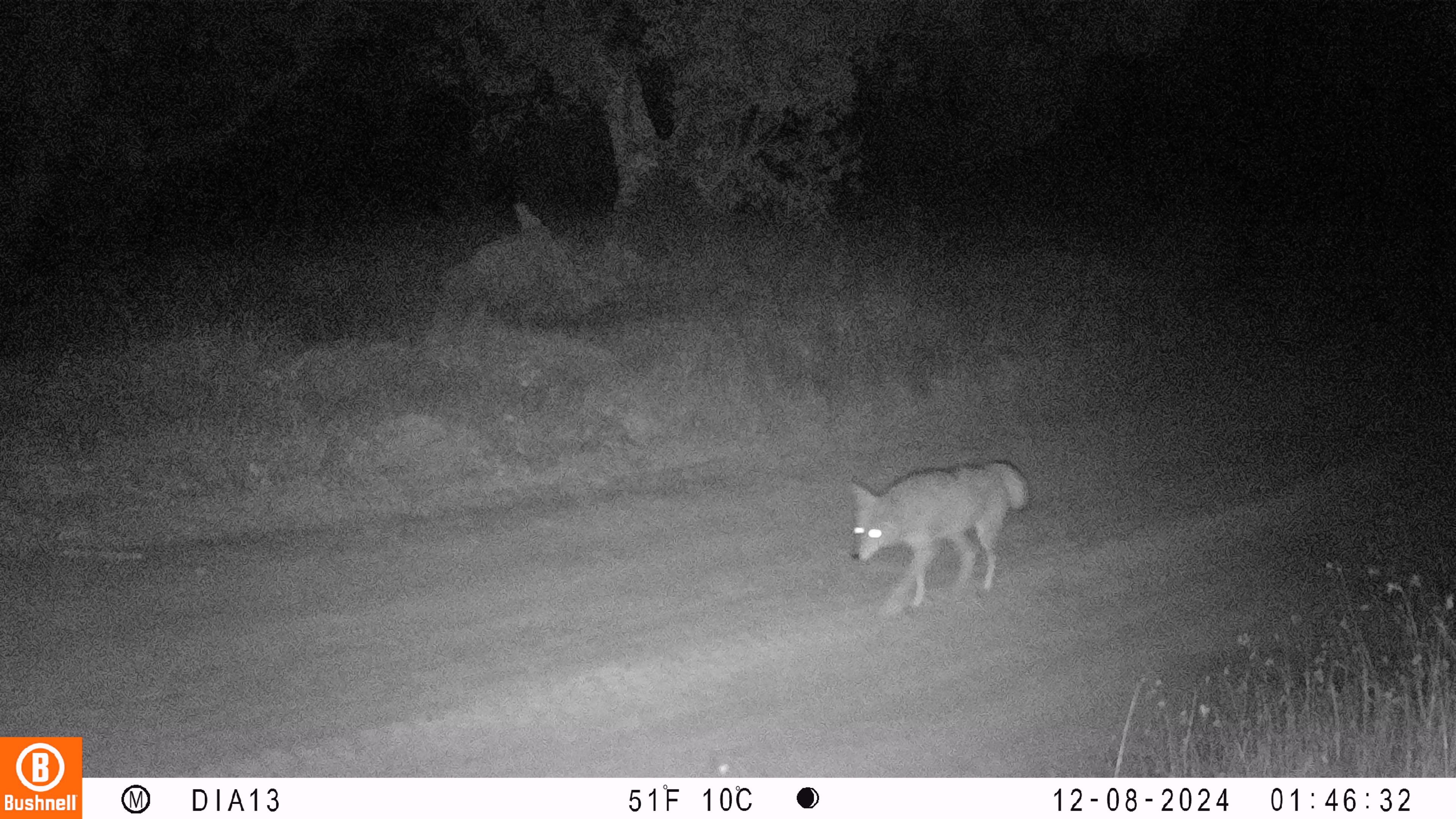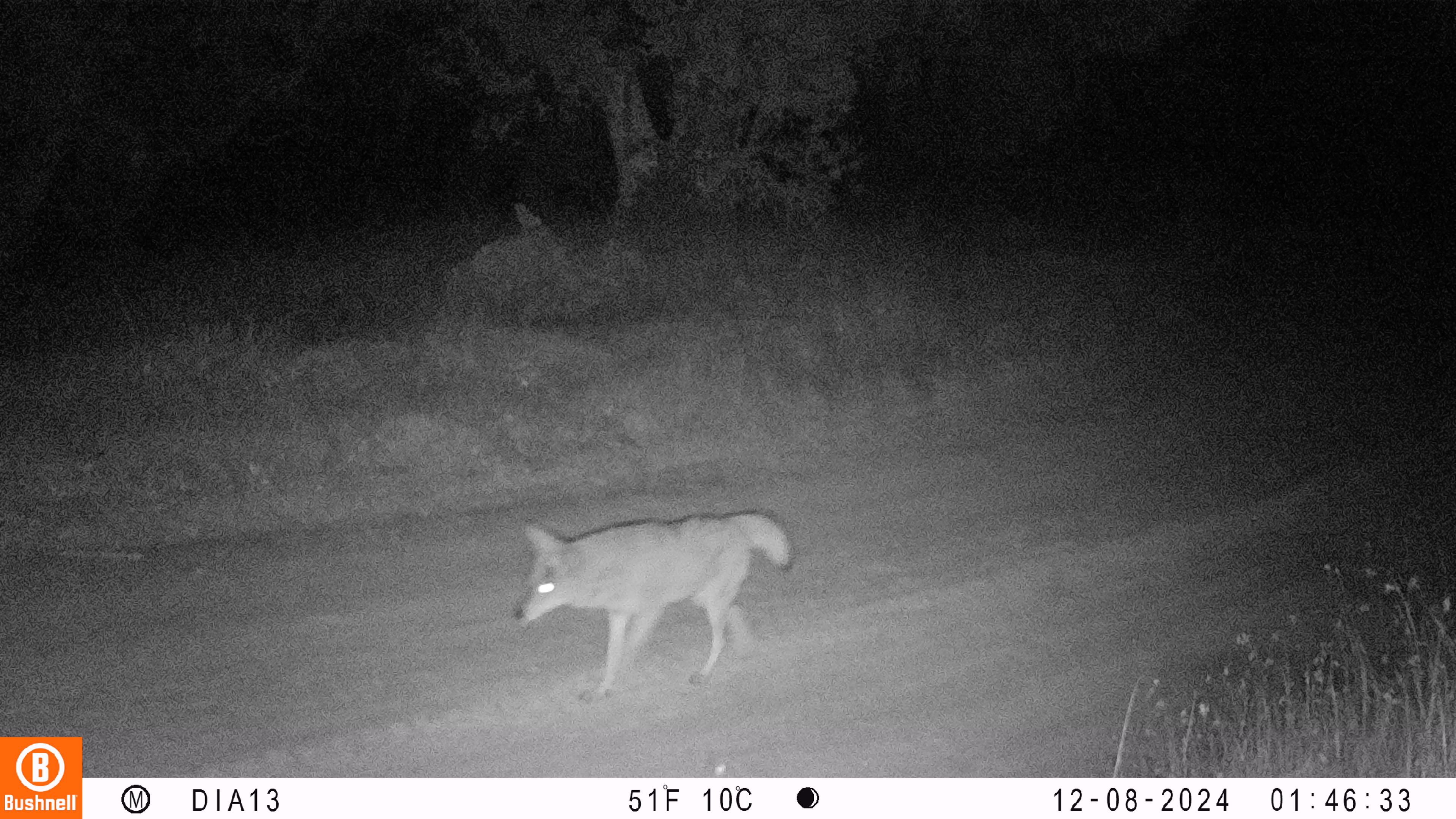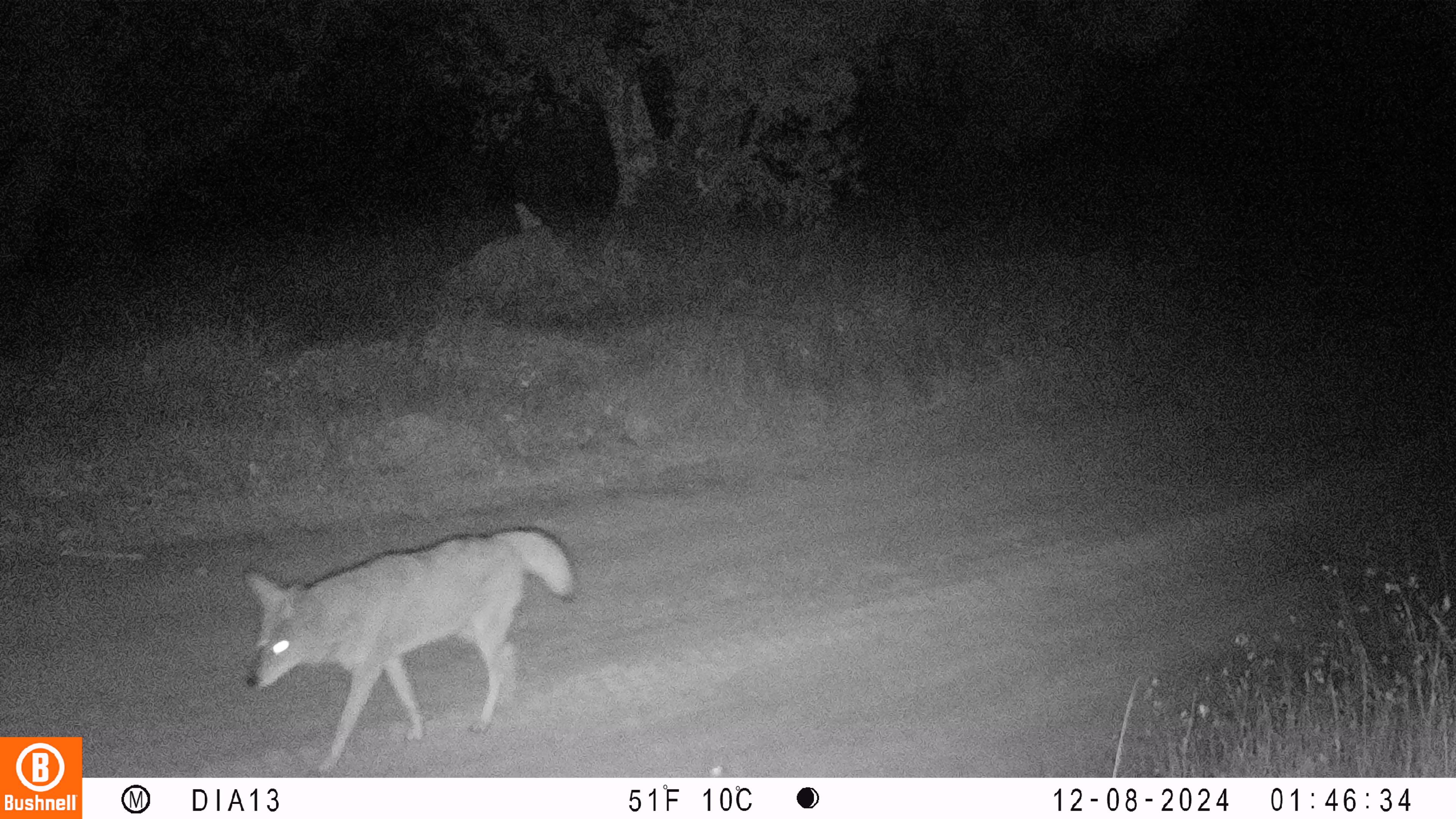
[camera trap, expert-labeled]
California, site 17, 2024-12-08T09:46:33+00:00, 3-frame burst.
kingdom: Animalia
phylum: Chordata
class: Mammalia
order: Carnivora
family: Canidae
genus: Canis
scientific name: Canis latrans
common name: coyote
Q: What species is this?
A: Coyote (Canis latrans).